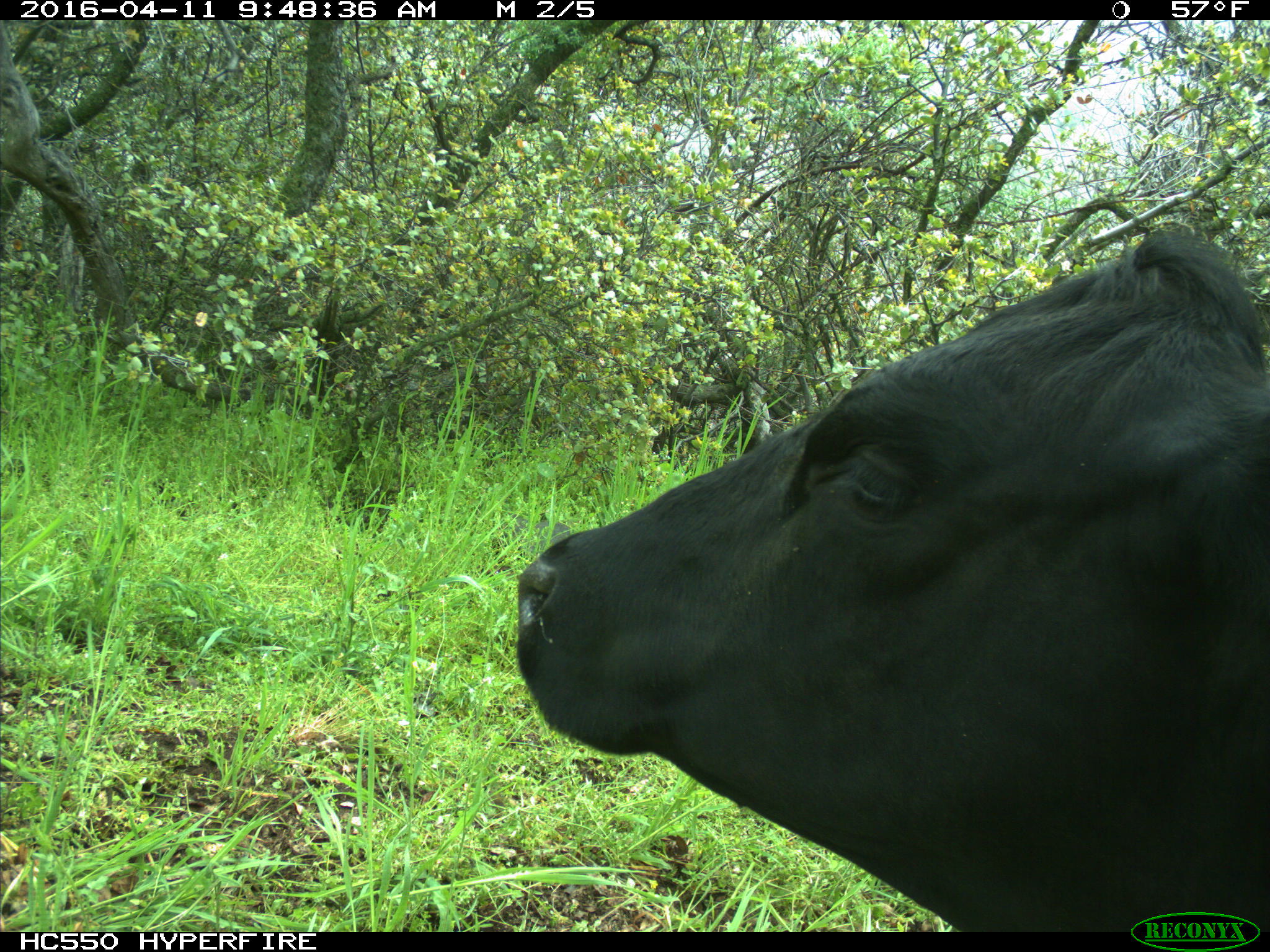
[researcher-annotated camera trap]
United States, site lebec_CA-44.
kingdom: Animalia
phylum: Chordata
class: Mammalia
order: Artiodactyla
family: Bovidae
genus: Bos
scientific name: Bos taurus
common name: domestic cow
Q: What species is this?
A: Bos taurus (domestic cow).